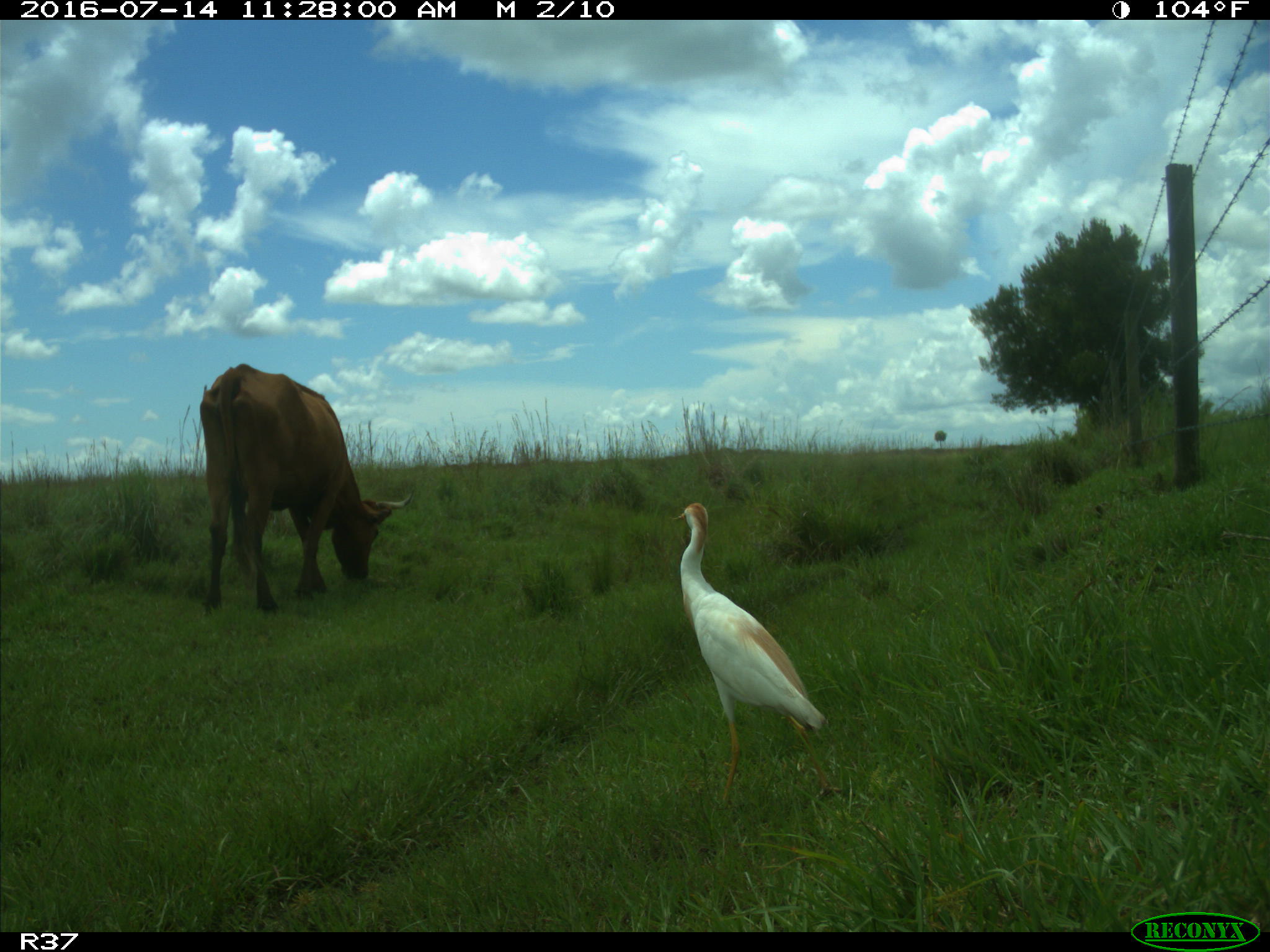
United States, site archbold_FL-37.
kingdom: Animalia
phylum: Chordata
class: Mammalia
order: Artiodactyla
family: Bovidae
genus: Bos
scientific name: Bos taurus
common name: domestic cow